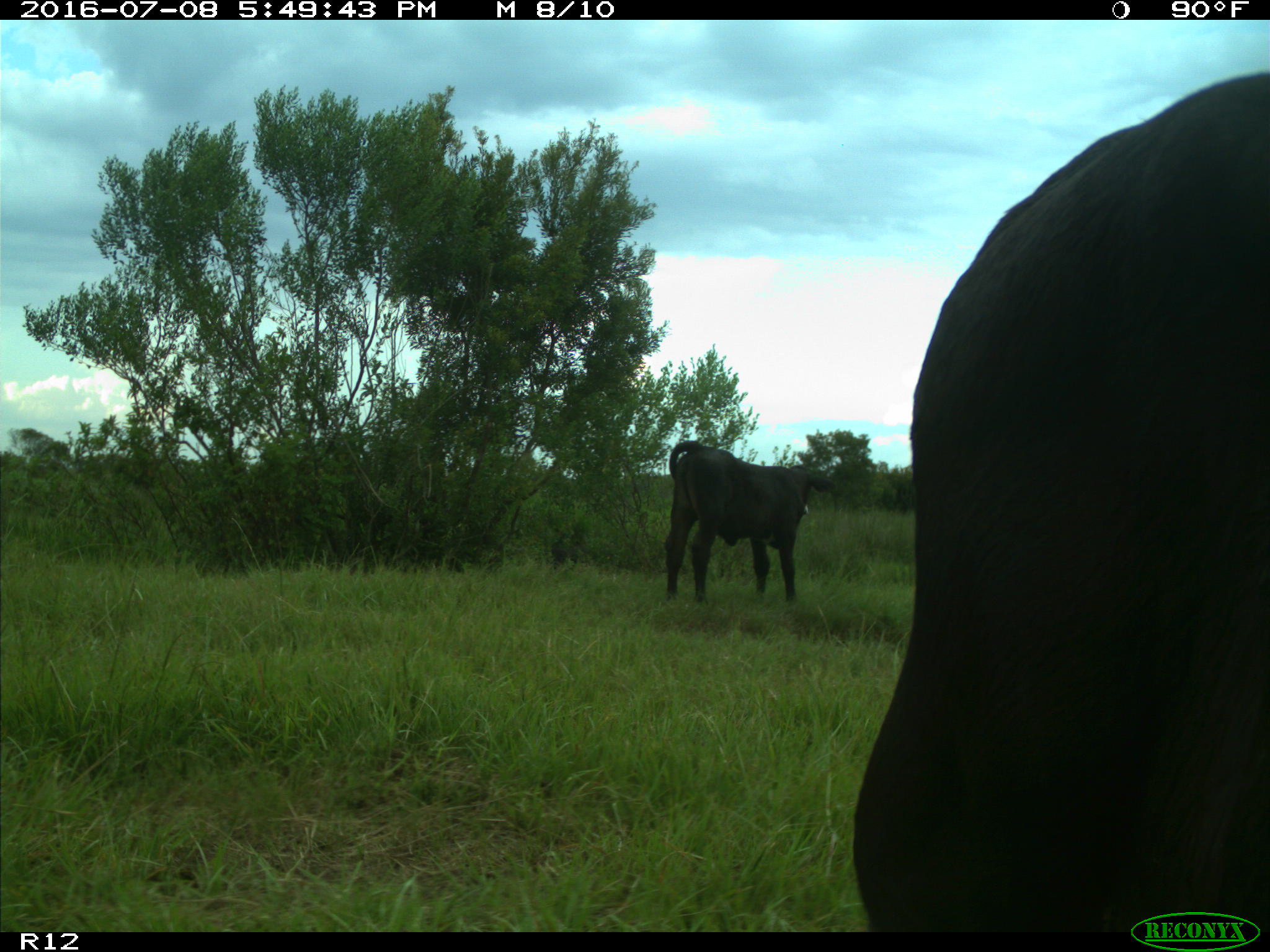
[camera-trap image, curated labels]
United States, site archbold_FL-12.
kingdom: Animalia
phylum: Chordata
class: Mammalia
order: Artiodactyla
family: Bovidae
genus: Bos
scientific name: Bos taurus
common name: domestic cow